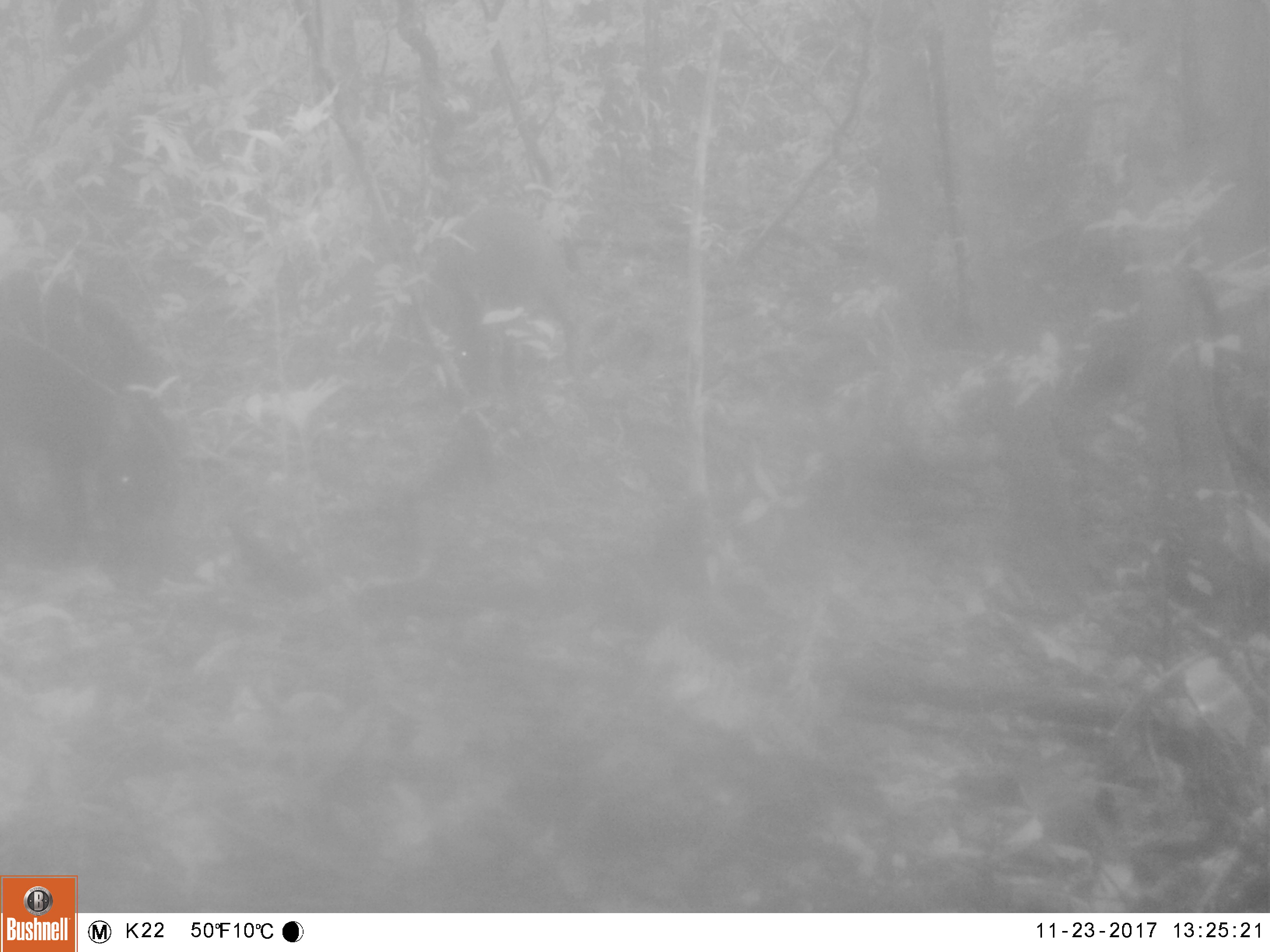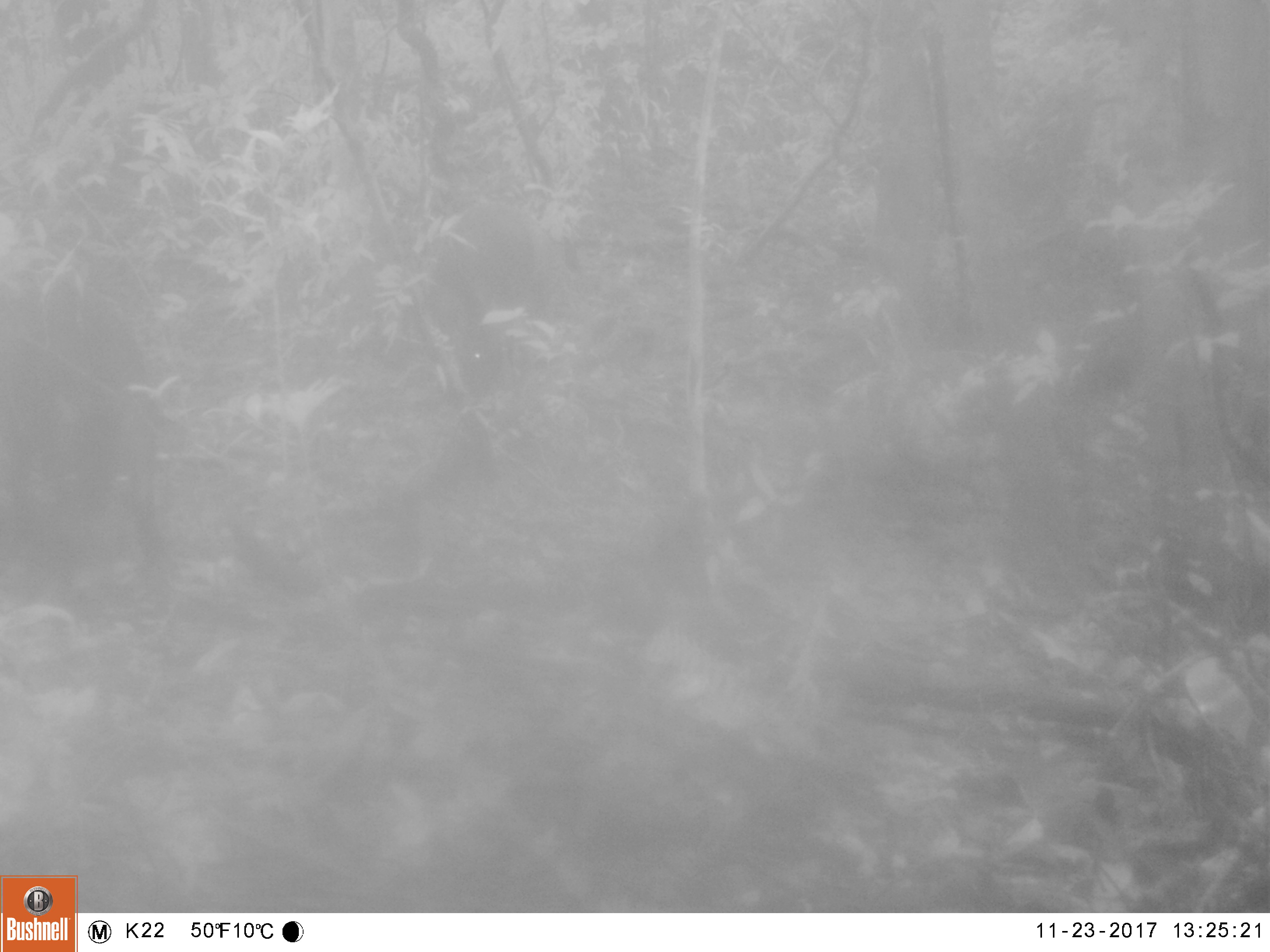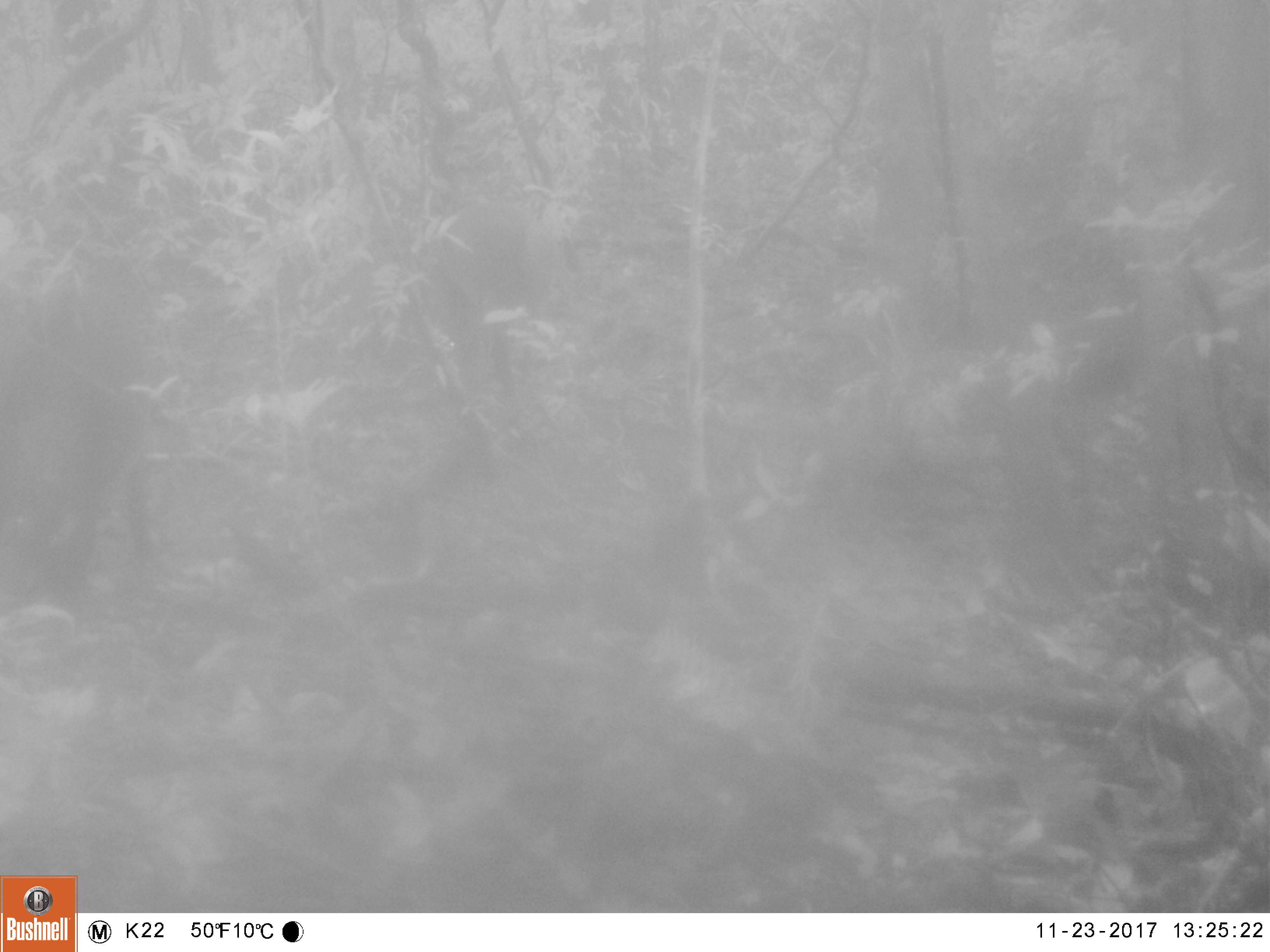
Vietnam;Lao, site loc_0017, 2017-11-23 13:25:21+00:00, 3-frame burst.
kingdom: Animalia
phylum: Chordata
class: Mammalia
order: Artiodactyla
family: Suidae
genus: Sus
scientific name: Sus scrofa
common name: eurasian wild pig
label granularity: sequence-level